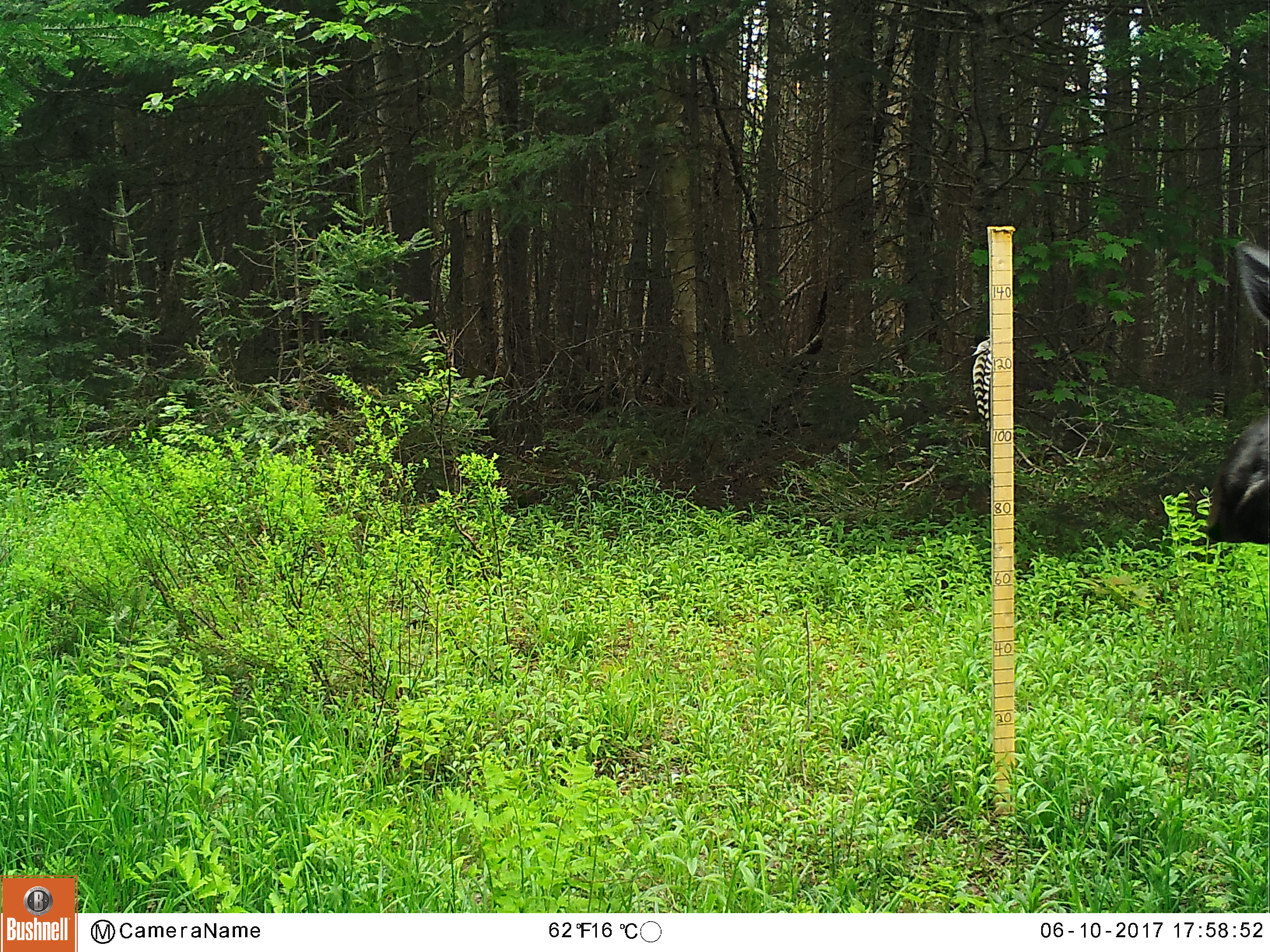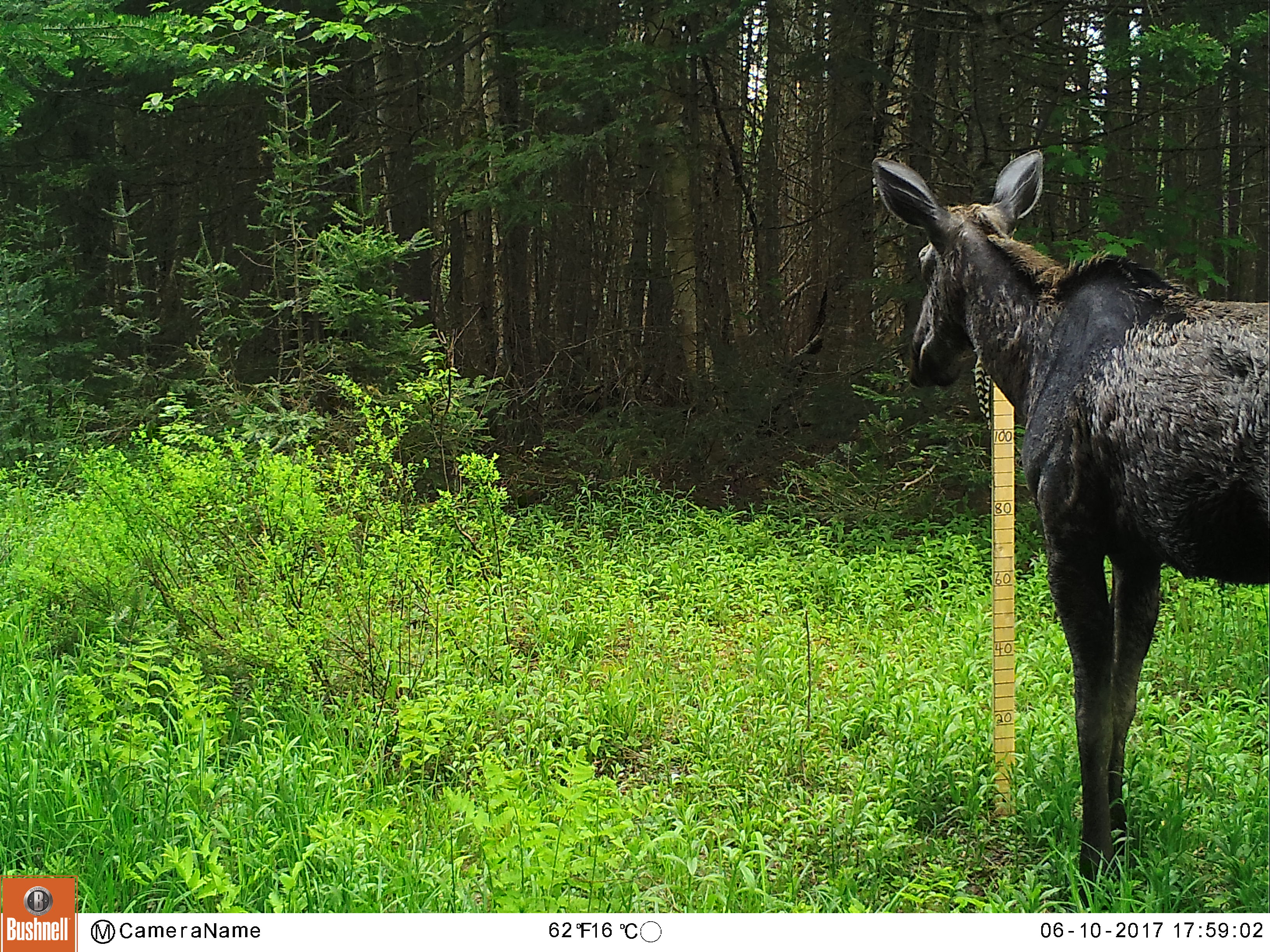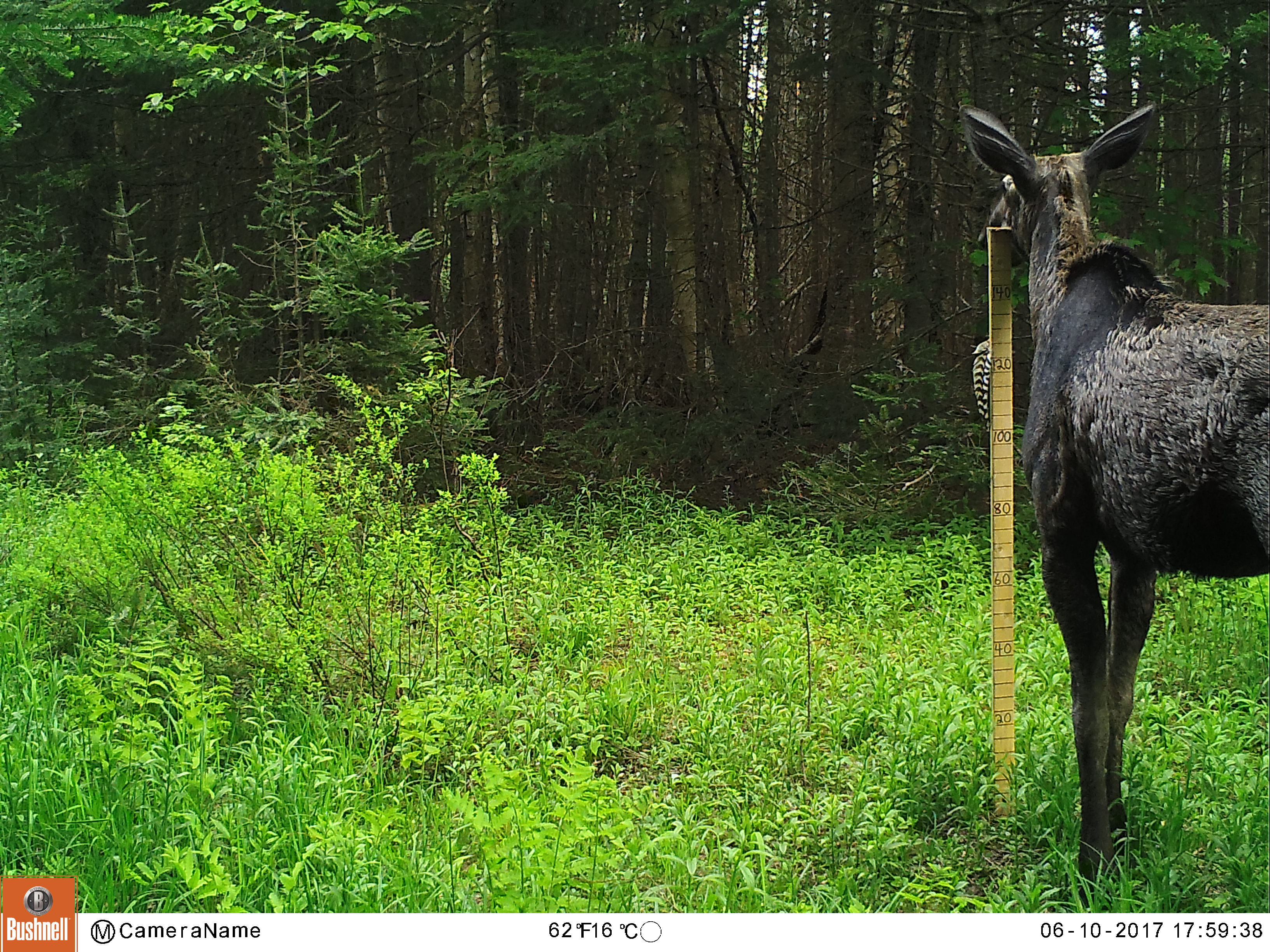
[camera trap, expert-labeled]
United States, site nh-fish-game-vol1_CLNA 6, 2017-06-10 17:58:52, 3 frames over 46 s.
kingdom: Animalia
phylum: Chordata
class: Mammalia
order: Artiodactyla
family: Cervidae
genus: Alces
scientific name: Alces alces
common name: moose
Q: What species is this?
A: Moose (Alces alces).